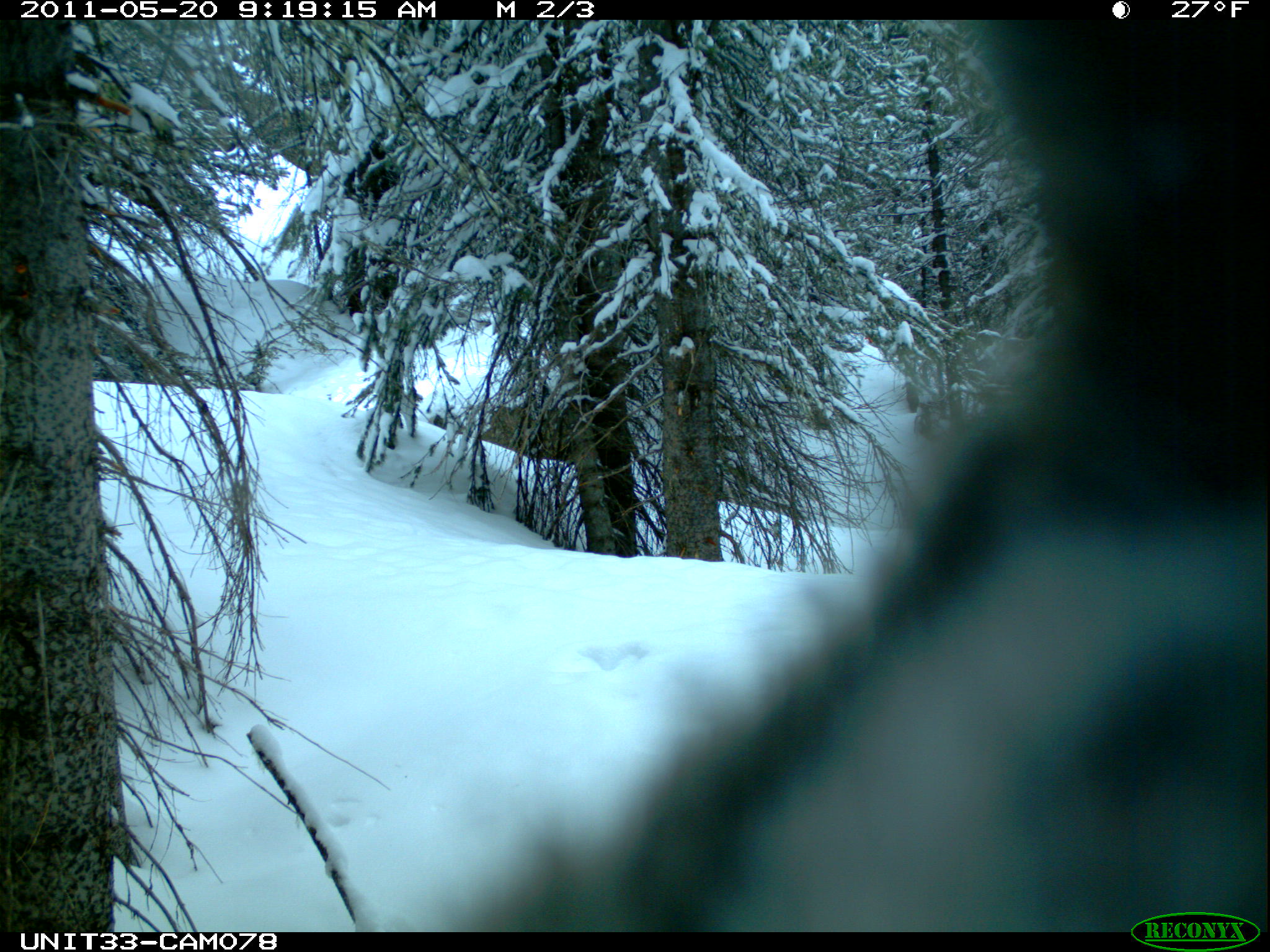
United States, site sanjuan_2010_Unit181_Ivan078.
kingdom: Animalia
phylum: Chordata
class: Aves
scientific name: Aves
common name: birds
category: unidentified bird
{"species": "unidentified bird (birds) (Aves)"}